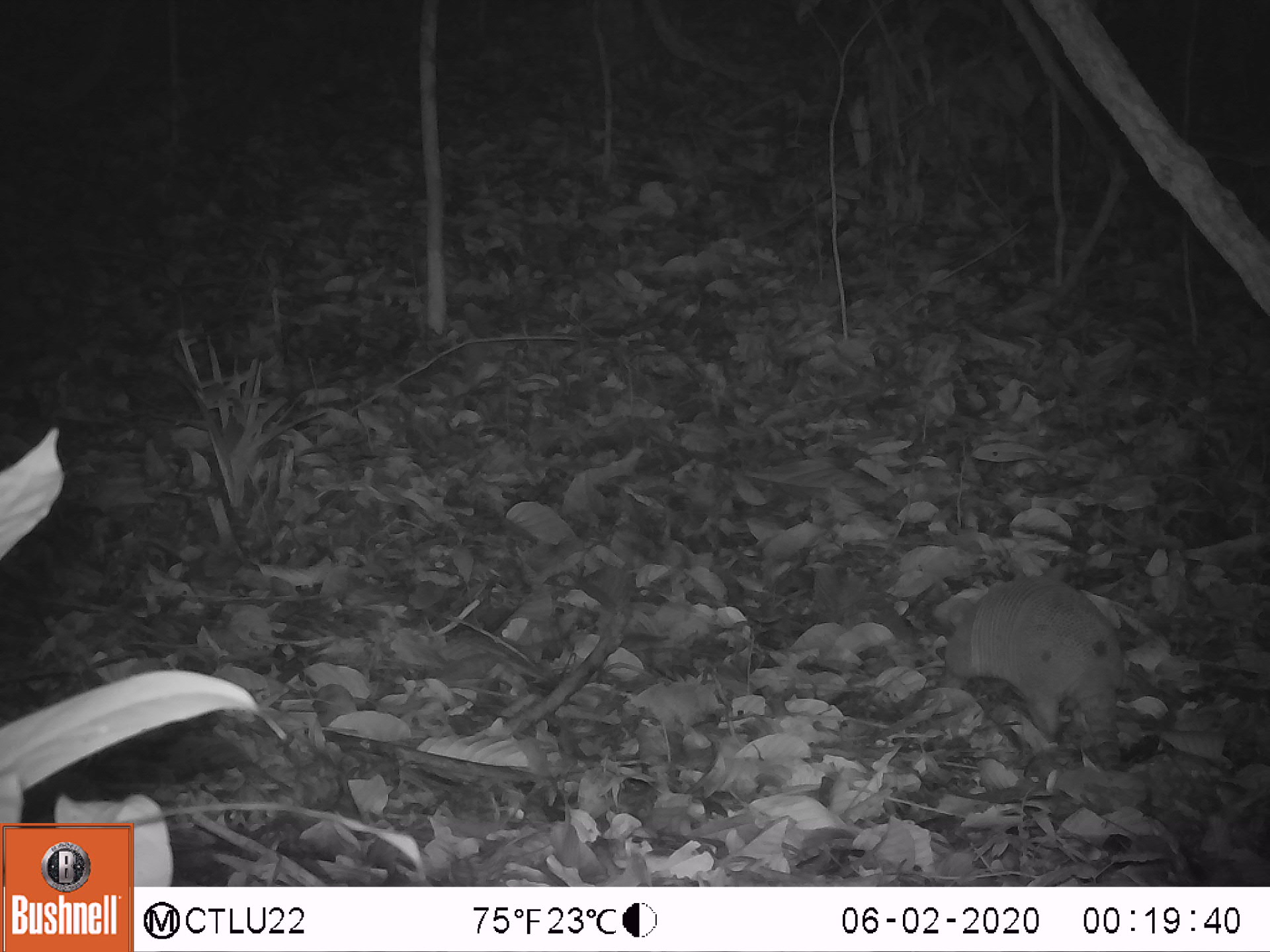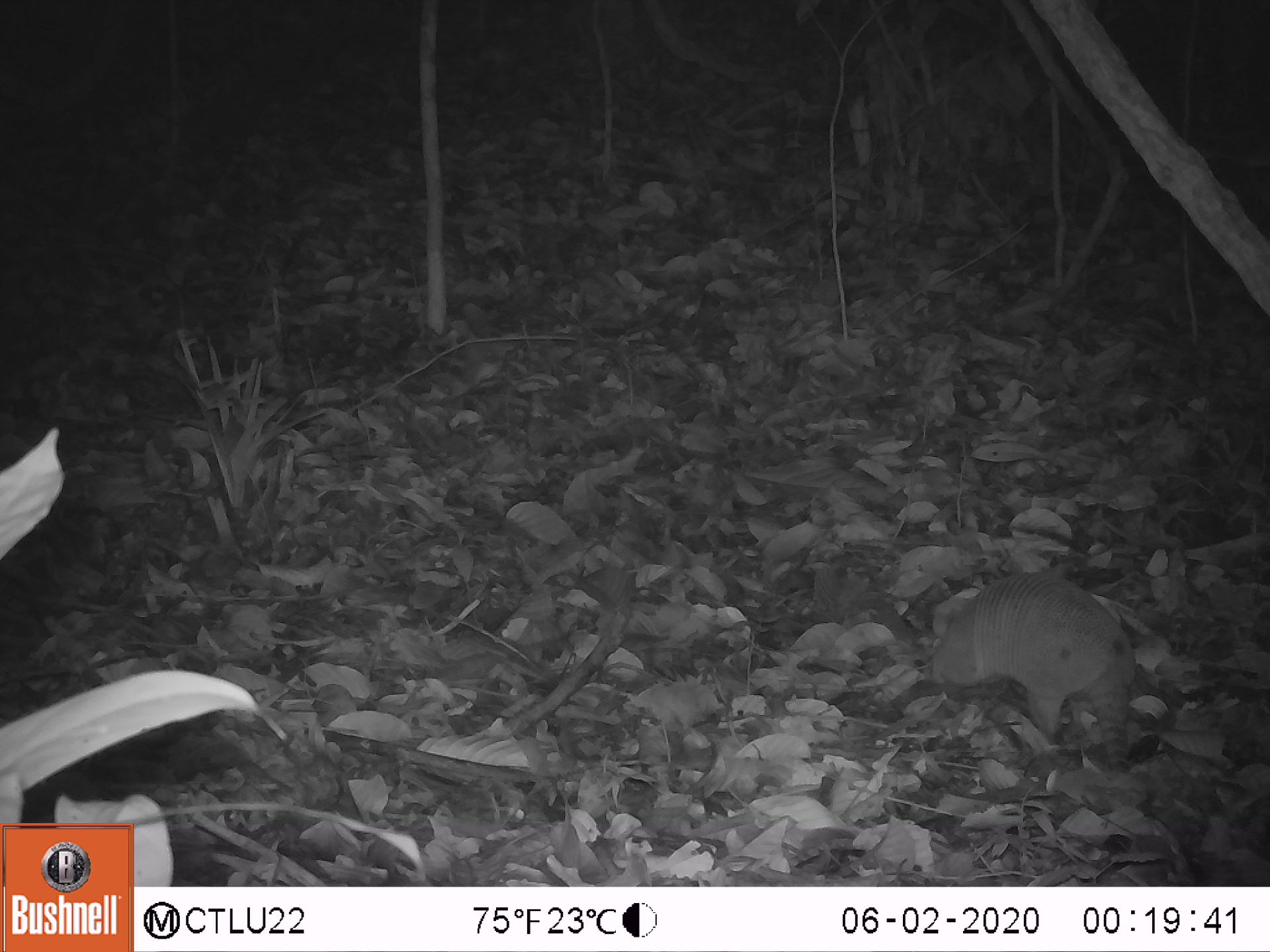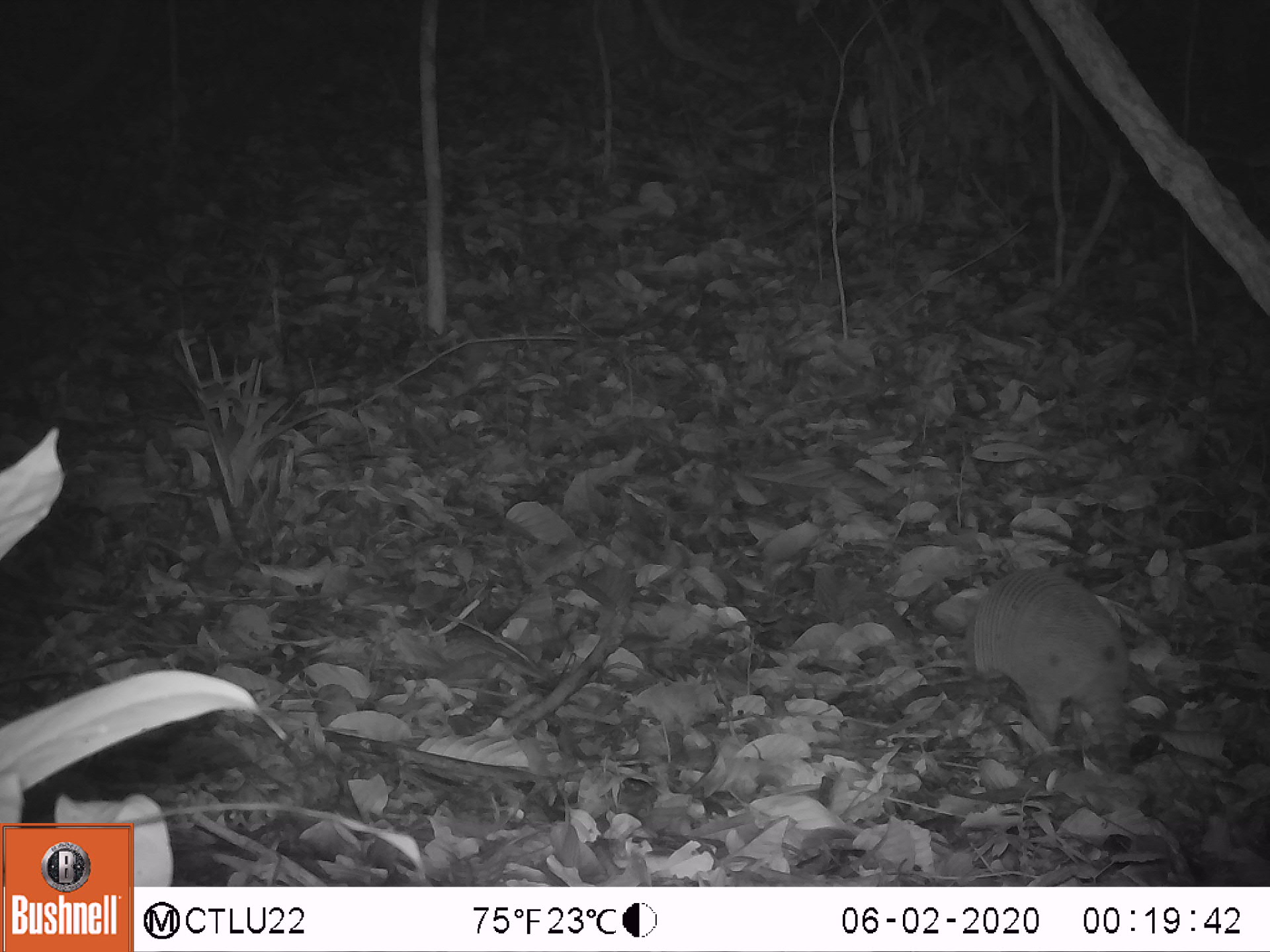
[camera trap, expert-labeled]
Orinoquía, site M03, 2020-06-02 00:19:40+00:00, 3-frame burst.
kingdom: Animalia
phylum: Chordata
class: Mammalia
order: Cingulata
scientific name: Cingulata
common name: armadillo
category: unknown armadillo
Unknown armadillo (armadillo) (Cingulata).